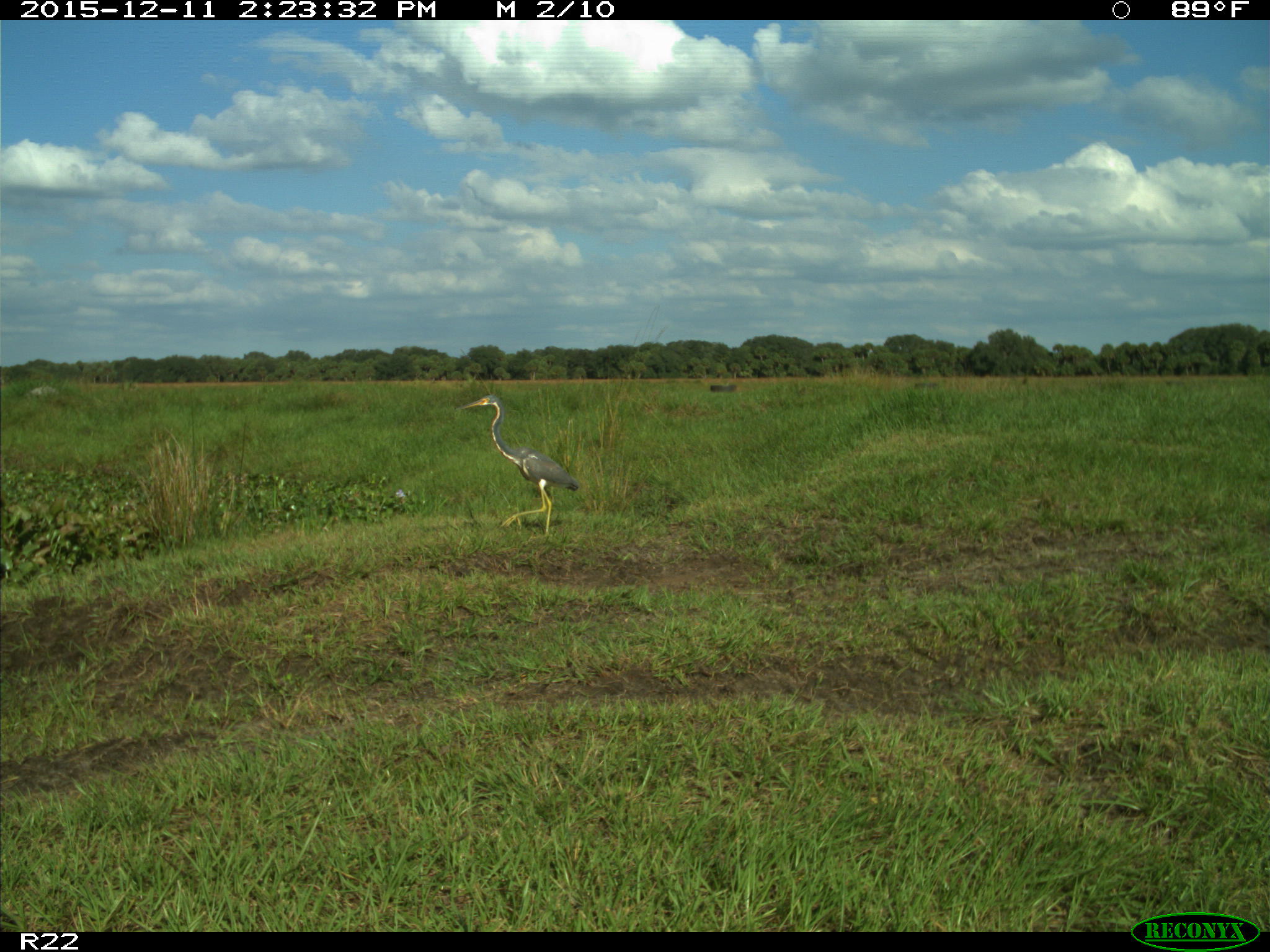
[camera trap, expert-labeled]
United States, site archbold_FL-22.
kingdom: Animalia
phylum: Chordata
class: Aves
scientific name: Aves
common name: birds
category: unidentified bird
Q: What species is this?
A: Unidentified bird (birds) (Aves).